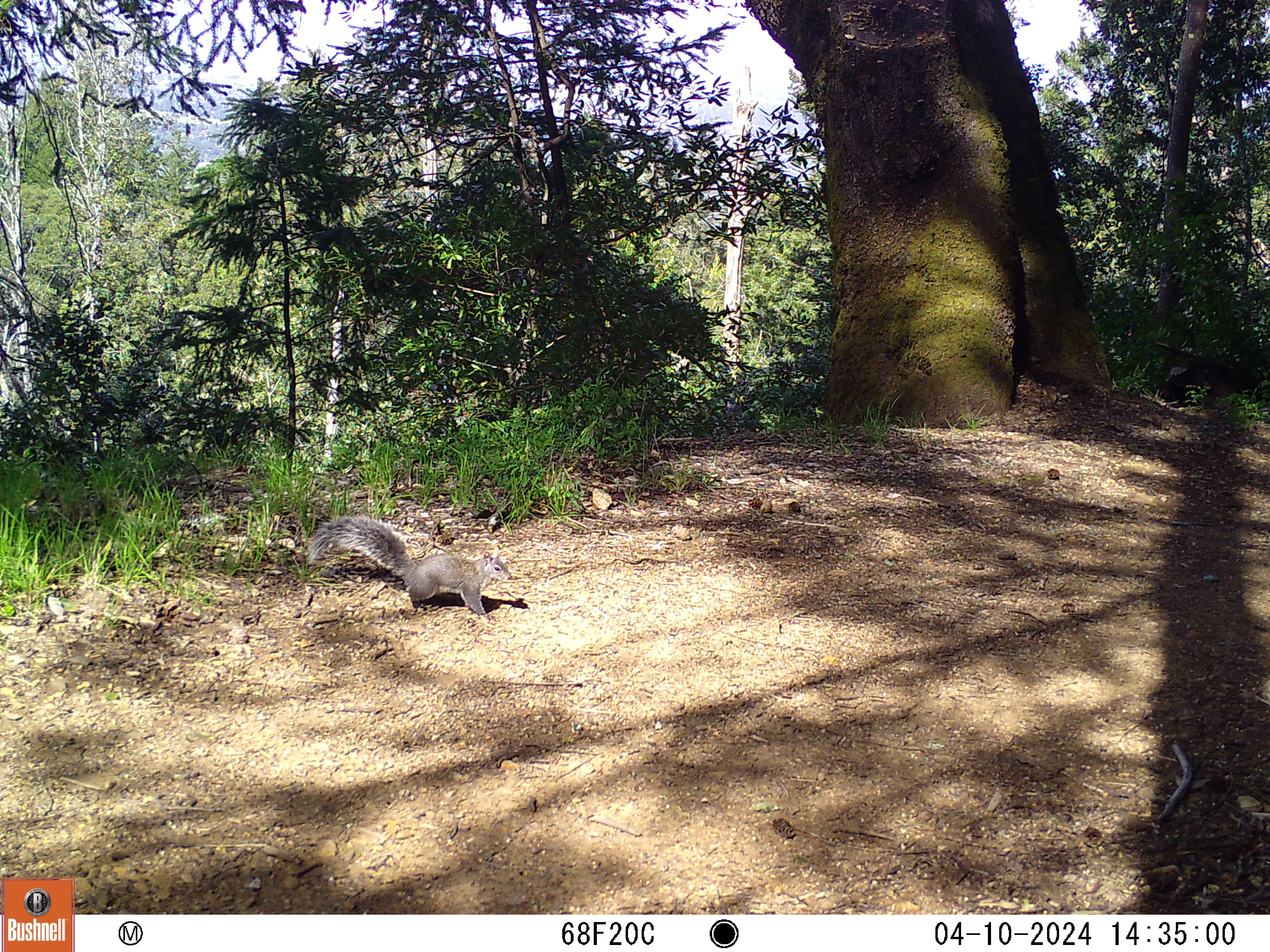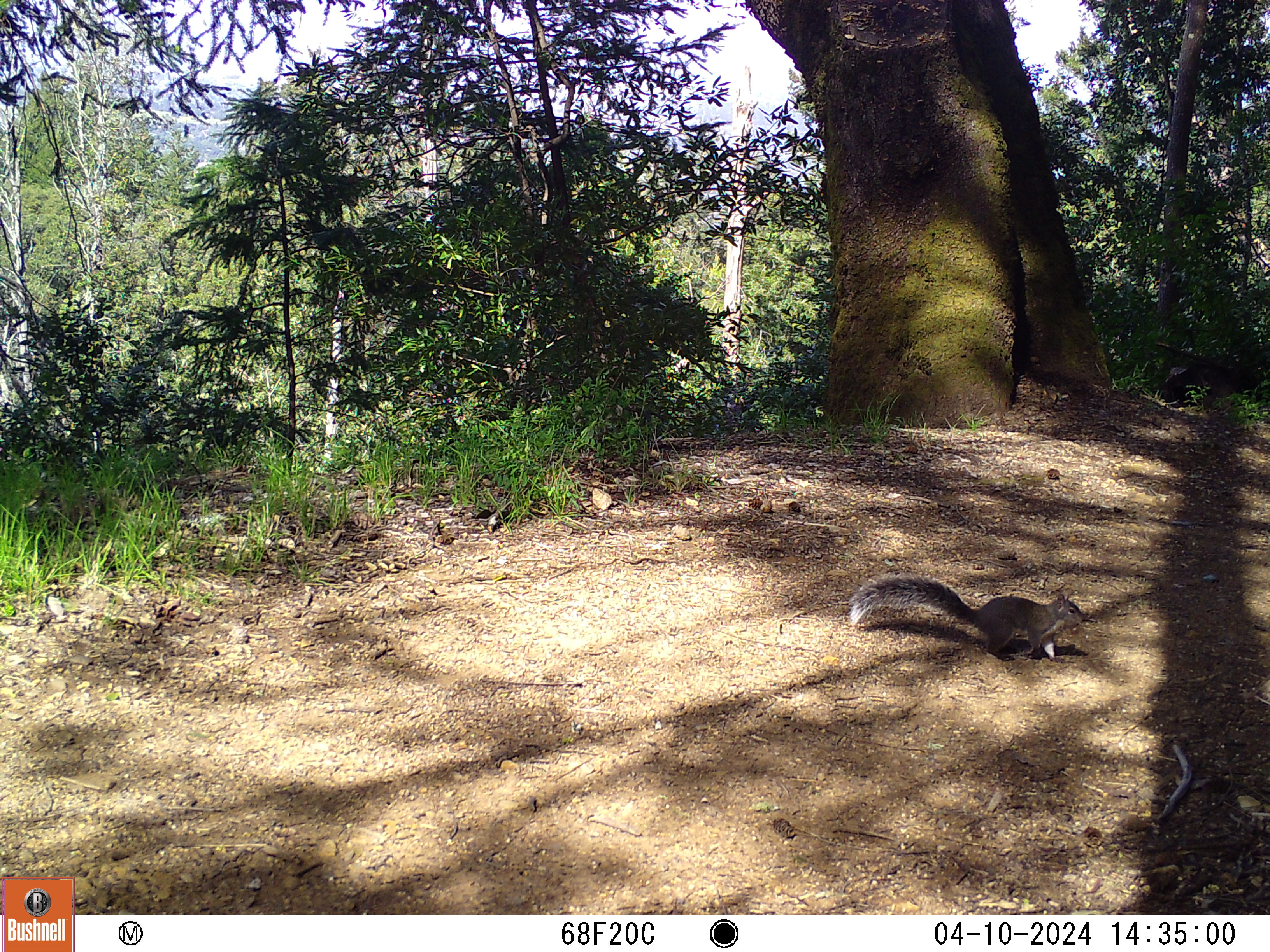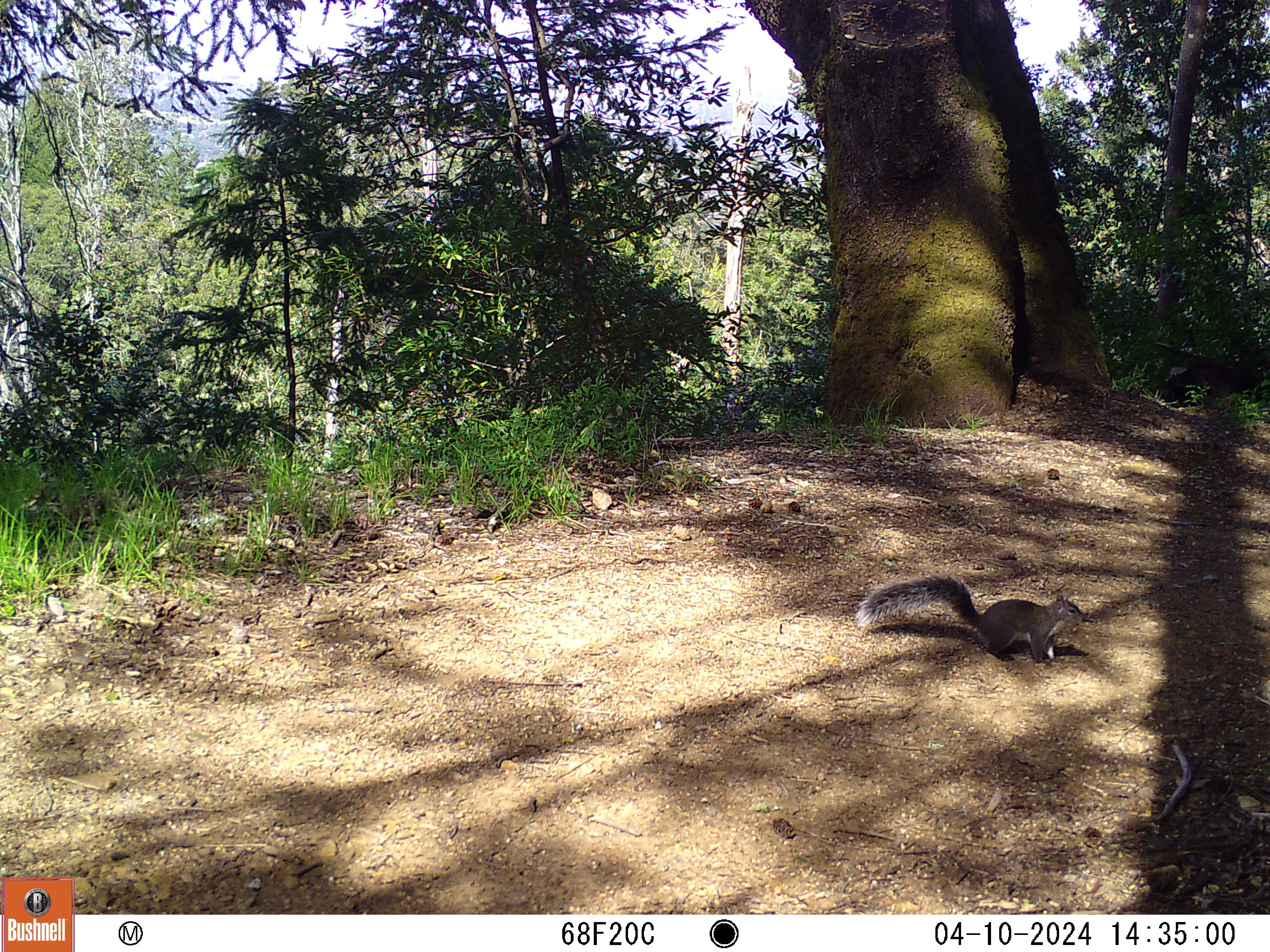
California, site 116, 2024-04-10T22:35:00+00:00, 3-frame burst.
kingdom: Animalia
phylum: Chordata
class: Mammalia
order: Rodentia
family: Sciuridae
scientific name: Sciuridae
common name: squirrel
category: unknown squirrel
Unknown squirrel (squirrel) (Sciuridae).